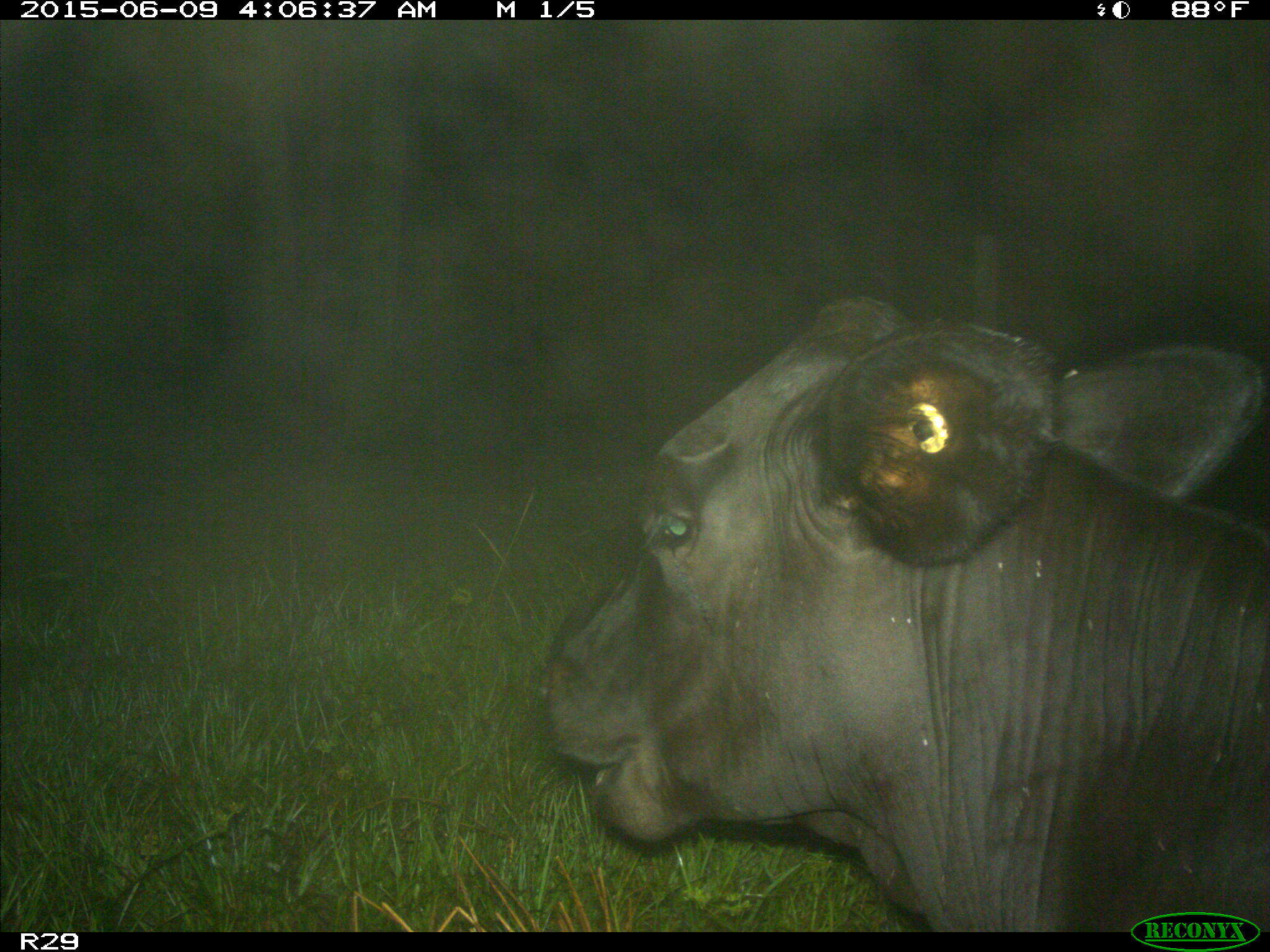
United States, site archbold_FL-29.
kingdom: Animalia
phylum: Chordata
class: Mammalia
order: Artiodactyla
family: Bovidae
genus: Bos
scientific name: Bos taurus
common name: domestic cow